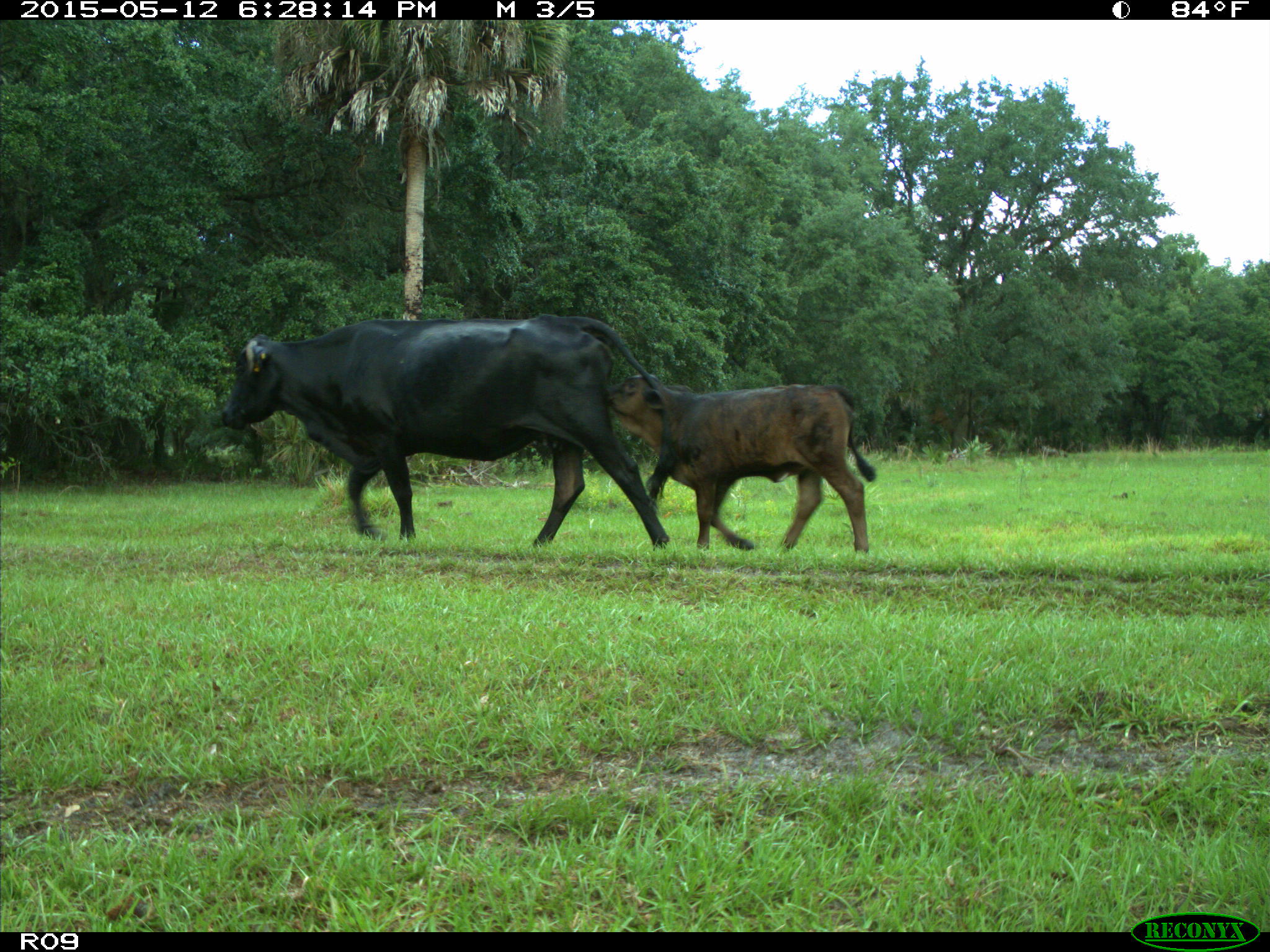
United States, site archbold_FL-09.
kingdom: Animalia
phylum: Chordata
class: Mammalia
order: Artiodactyla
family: Bovidae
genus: Bos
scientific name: Bos taurus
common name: domestic cow